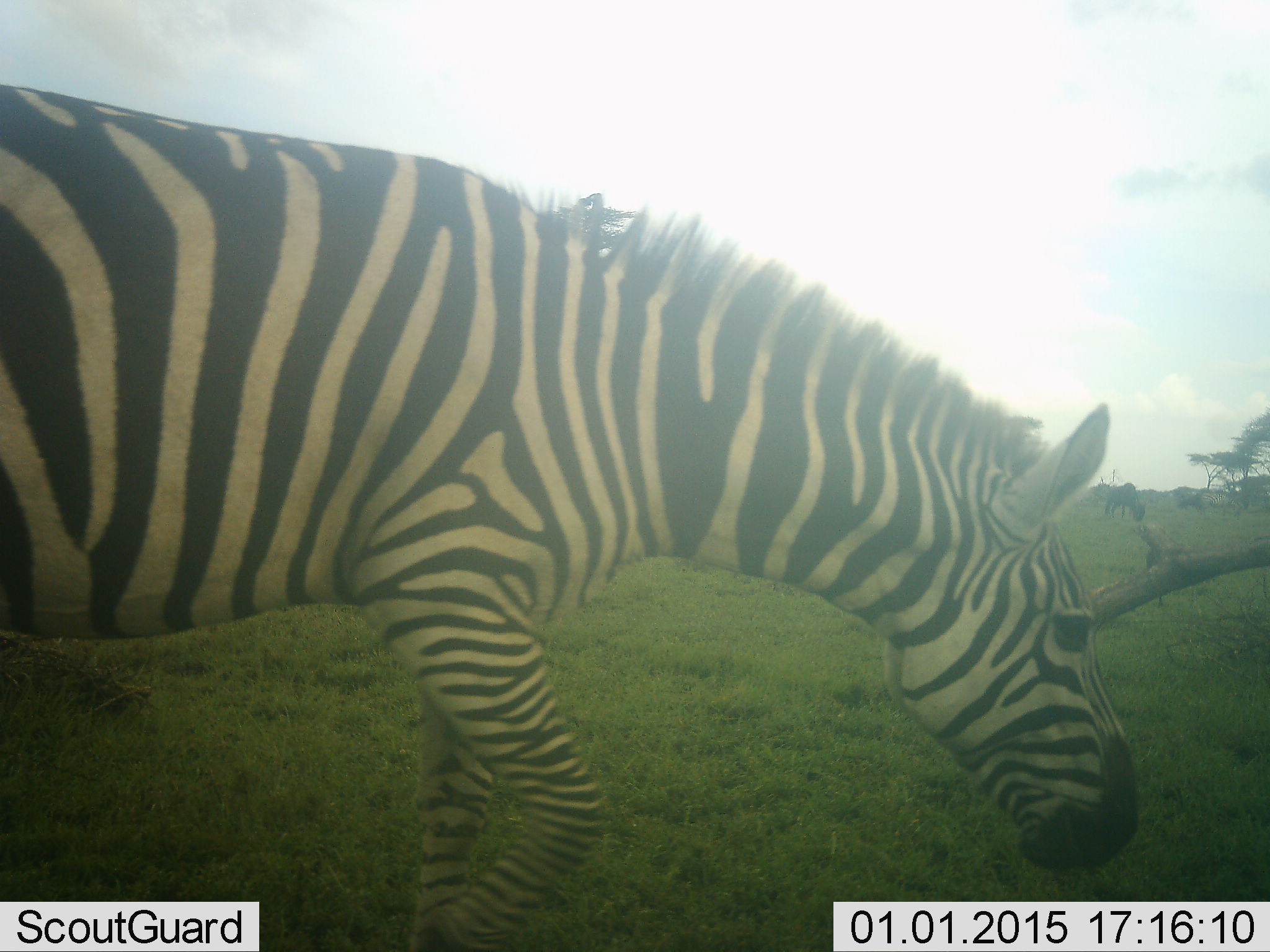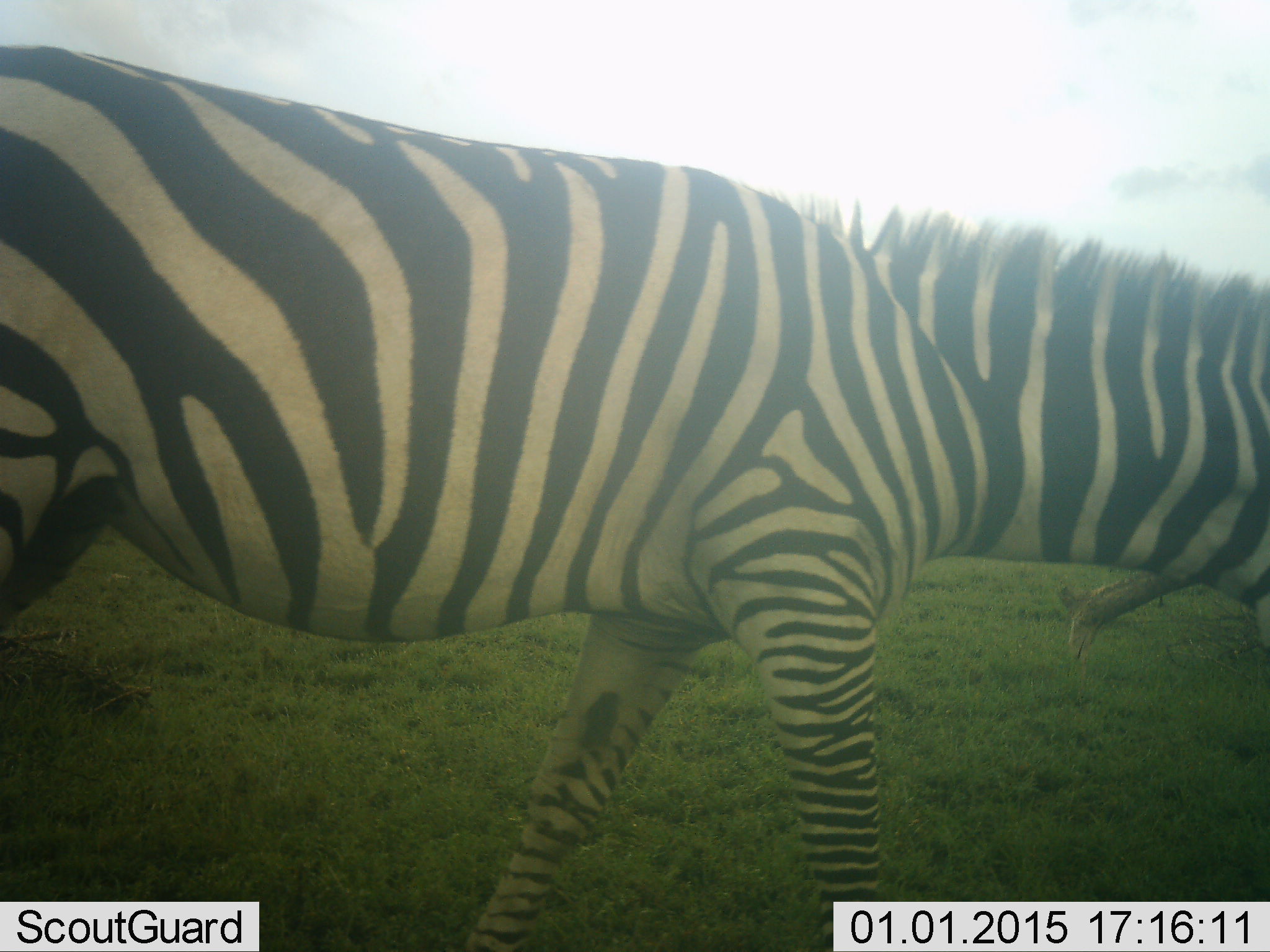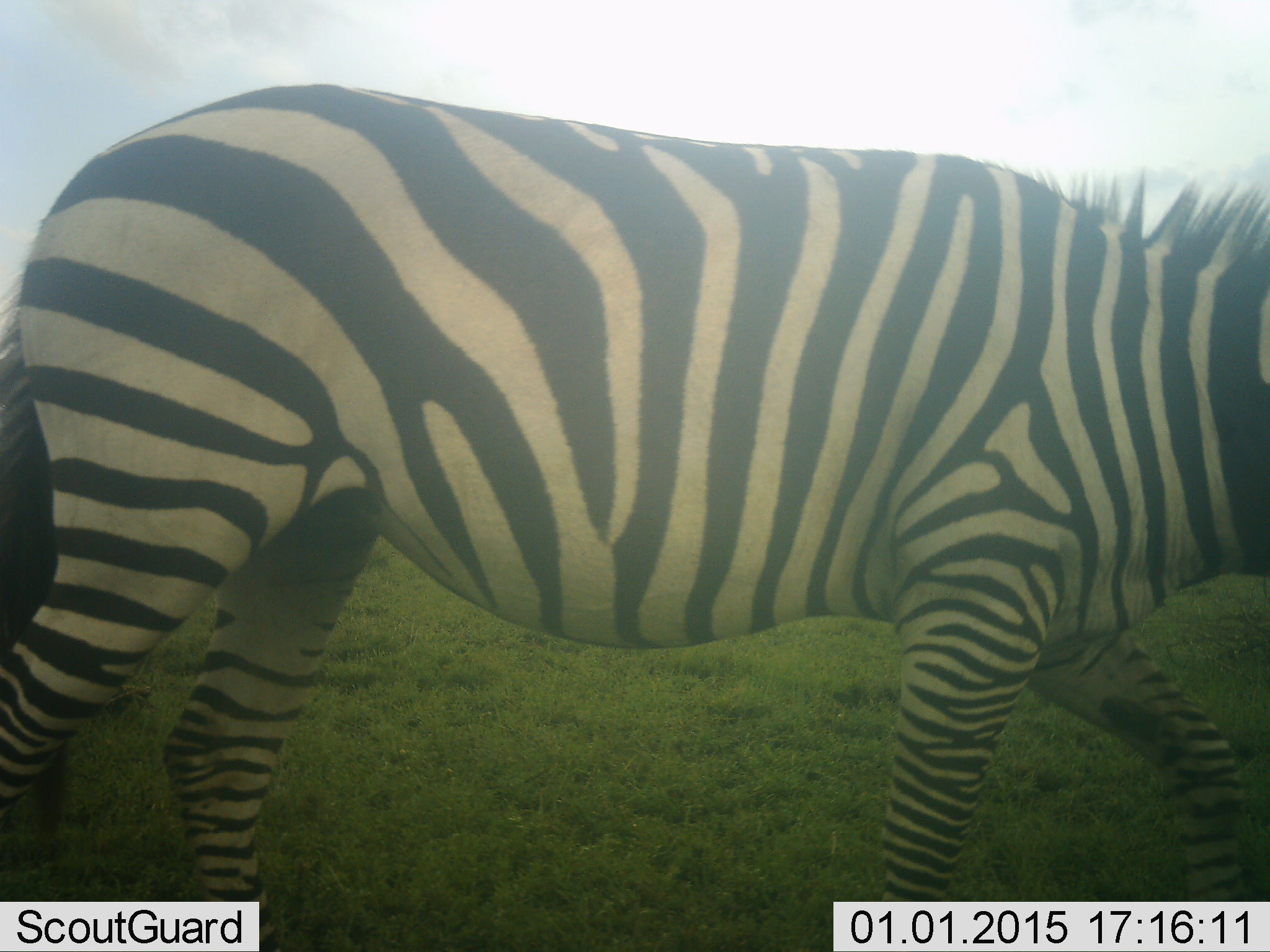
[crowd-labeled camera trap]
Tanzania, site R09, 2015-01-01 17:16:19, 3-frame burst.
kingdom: Animalia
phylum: Chordata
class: Mammalia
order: Perissodactyla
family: Equidae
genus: Equus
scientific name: Equus quagga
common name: plains zebra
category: zebra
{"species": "zebra (plains zebra) (Equus quagga)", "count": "1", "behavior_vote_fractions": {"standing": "15%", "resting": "0%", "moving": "85%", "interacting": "0%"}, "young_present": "0%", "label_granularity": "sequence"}